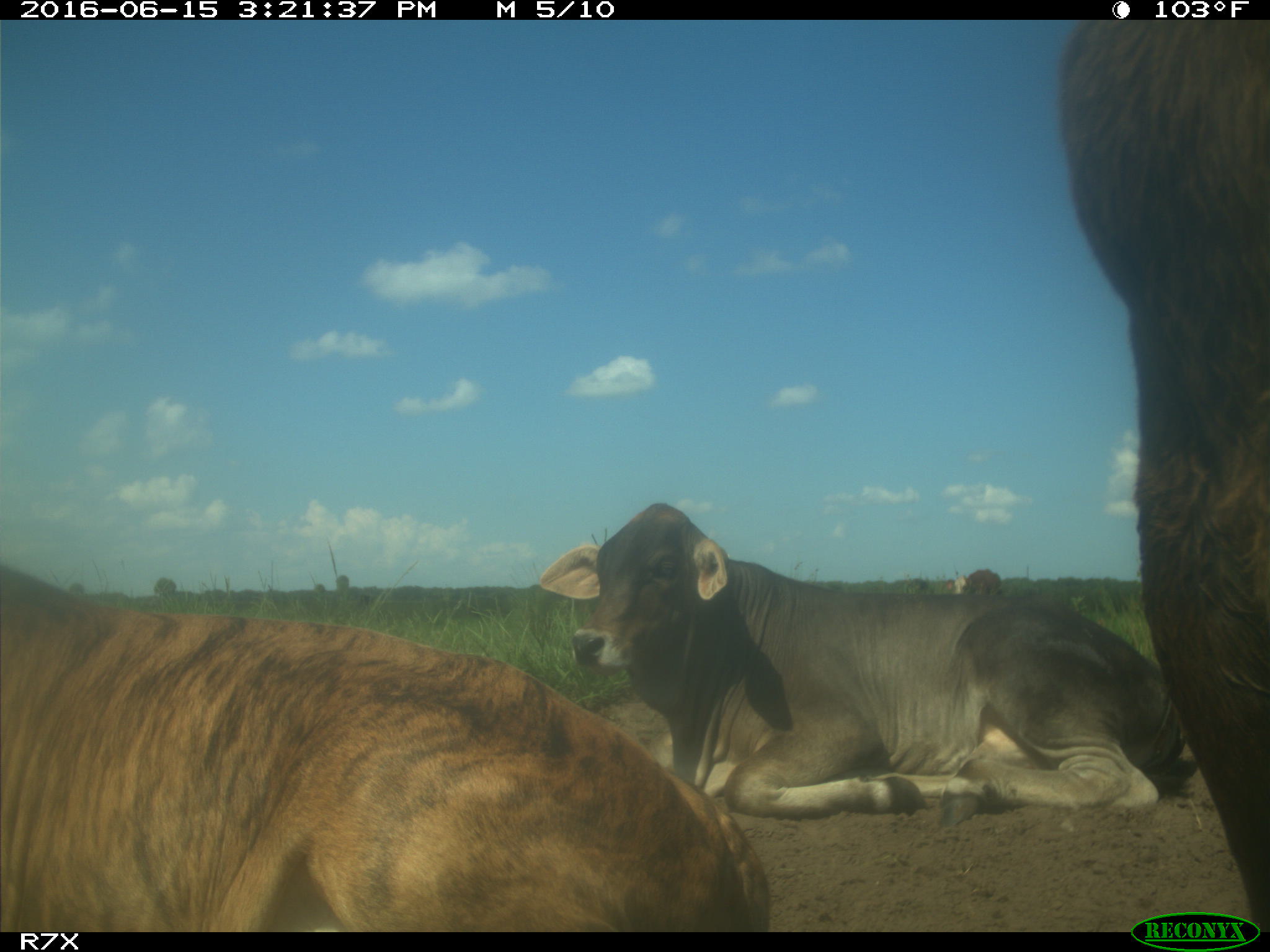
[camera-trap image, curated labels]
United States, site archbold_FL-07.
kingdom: Animalia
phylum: Chordata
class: Mammalia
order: Artiodactyla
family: Bovidae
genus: Bos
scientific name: Bos taurus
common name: domestic cow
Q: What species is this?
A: Bos taurus (domestic cow).